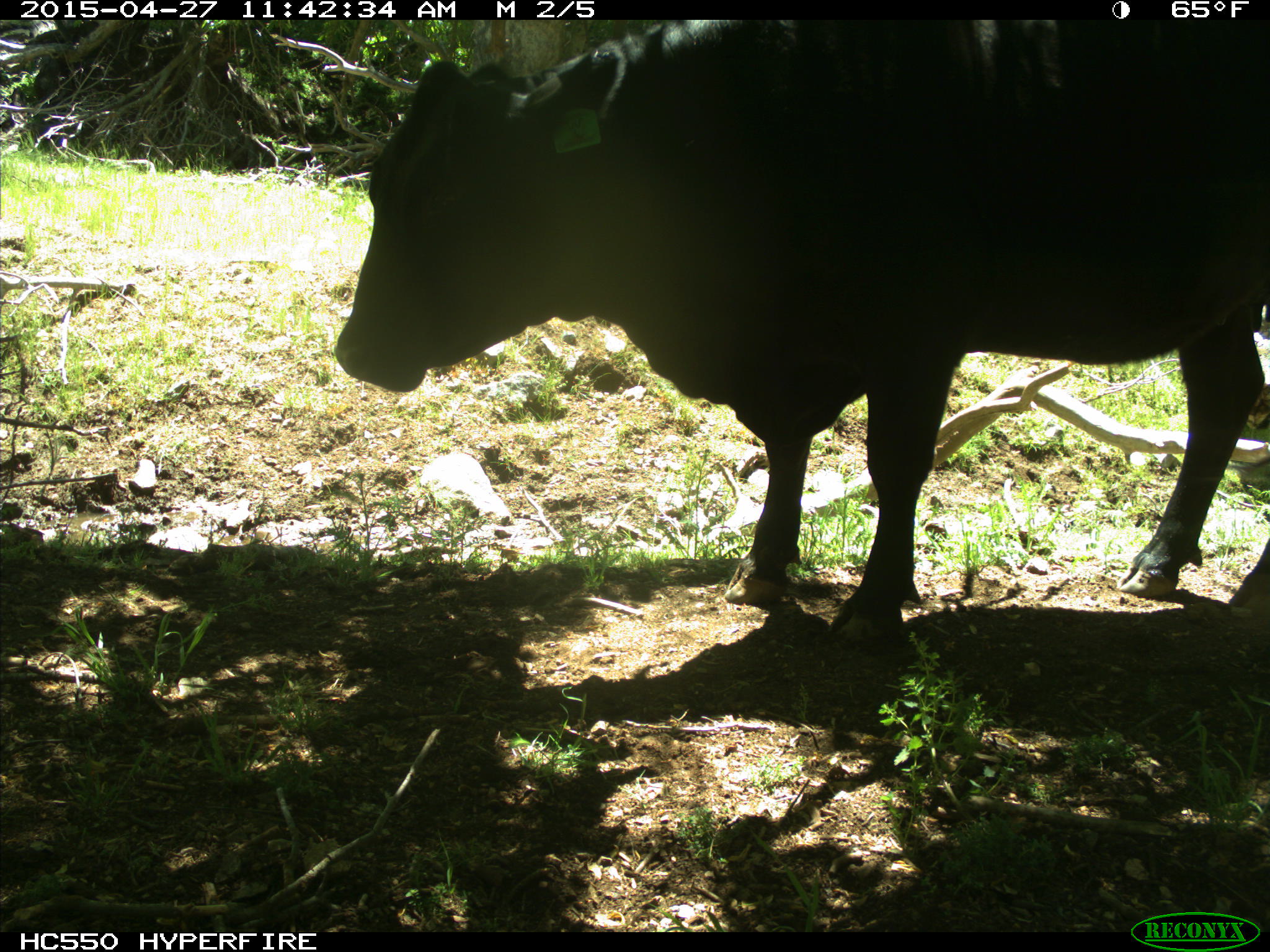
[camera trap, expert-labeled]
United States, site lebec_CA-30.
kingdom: Animalia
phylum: Chordata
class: Mammalia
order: Artiodactyla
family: Bovidae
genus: Bos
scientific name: Bos taurus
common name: domestic cow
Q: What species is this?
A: Bos taurus (domestic cow).